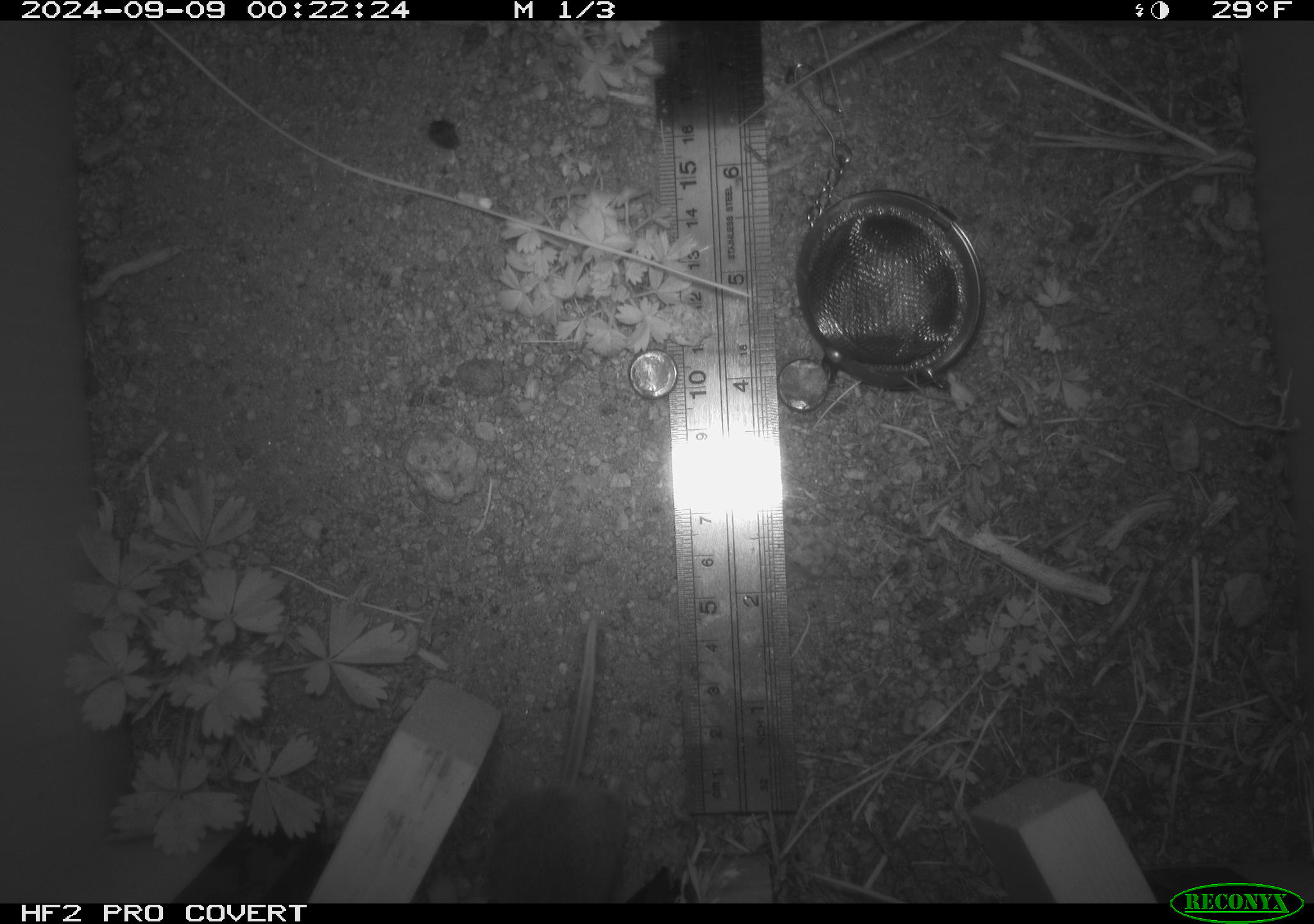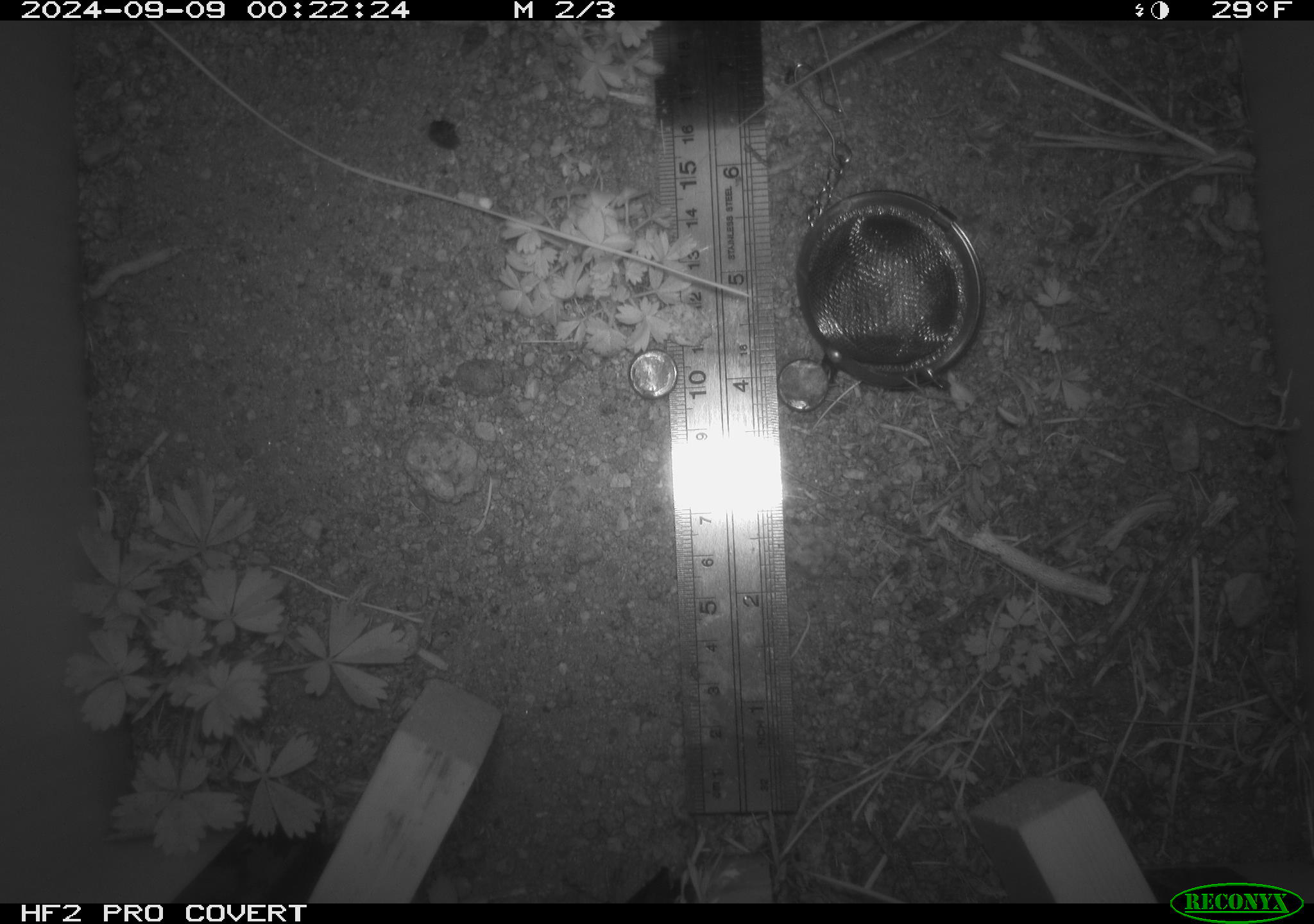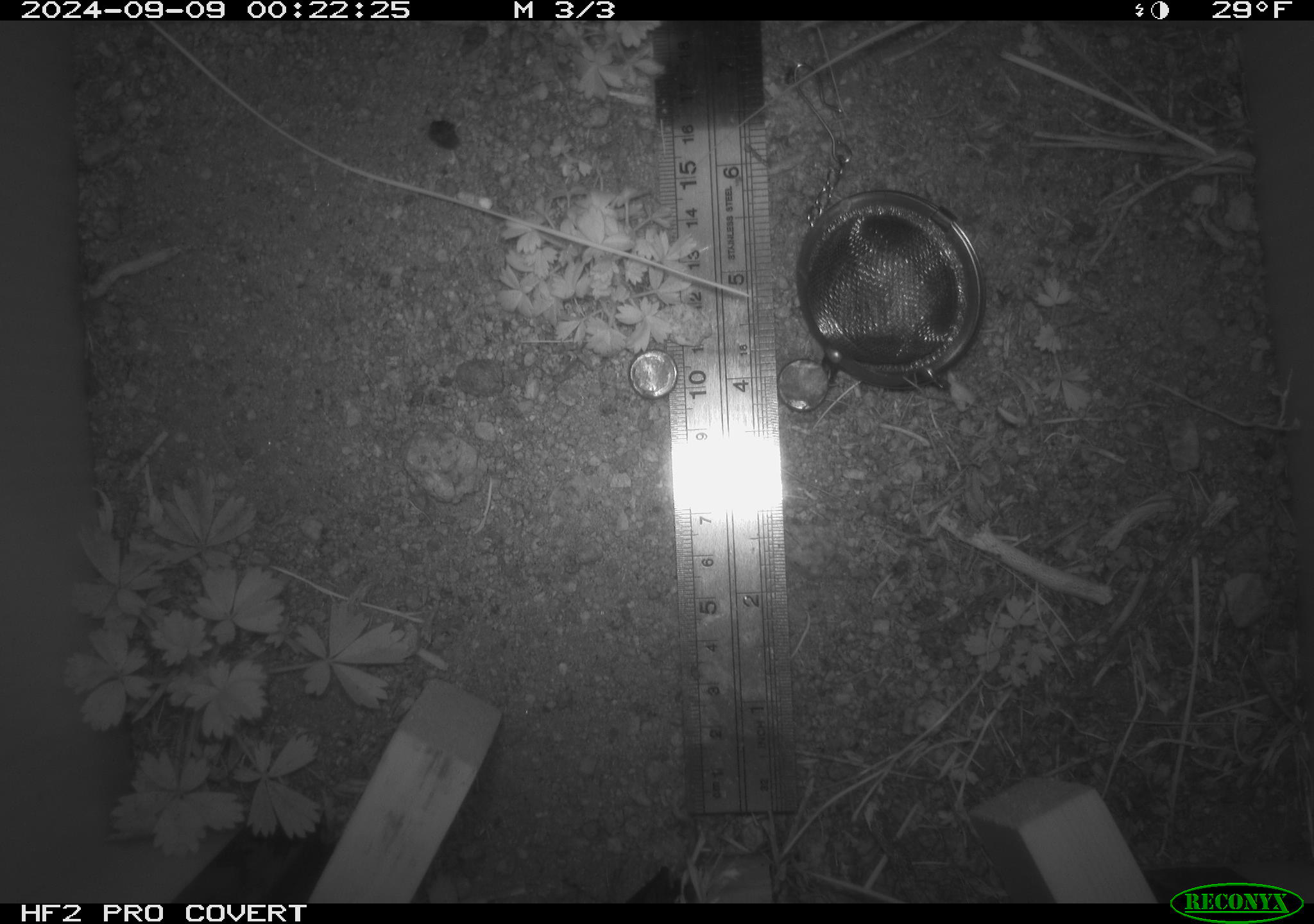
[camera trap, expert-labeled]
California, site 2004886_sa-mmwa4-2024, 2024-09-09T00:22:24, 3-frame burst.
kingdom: Animalia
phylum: Chordata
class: Mammalia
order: Rodentia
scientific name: Rodentia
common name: mouse species